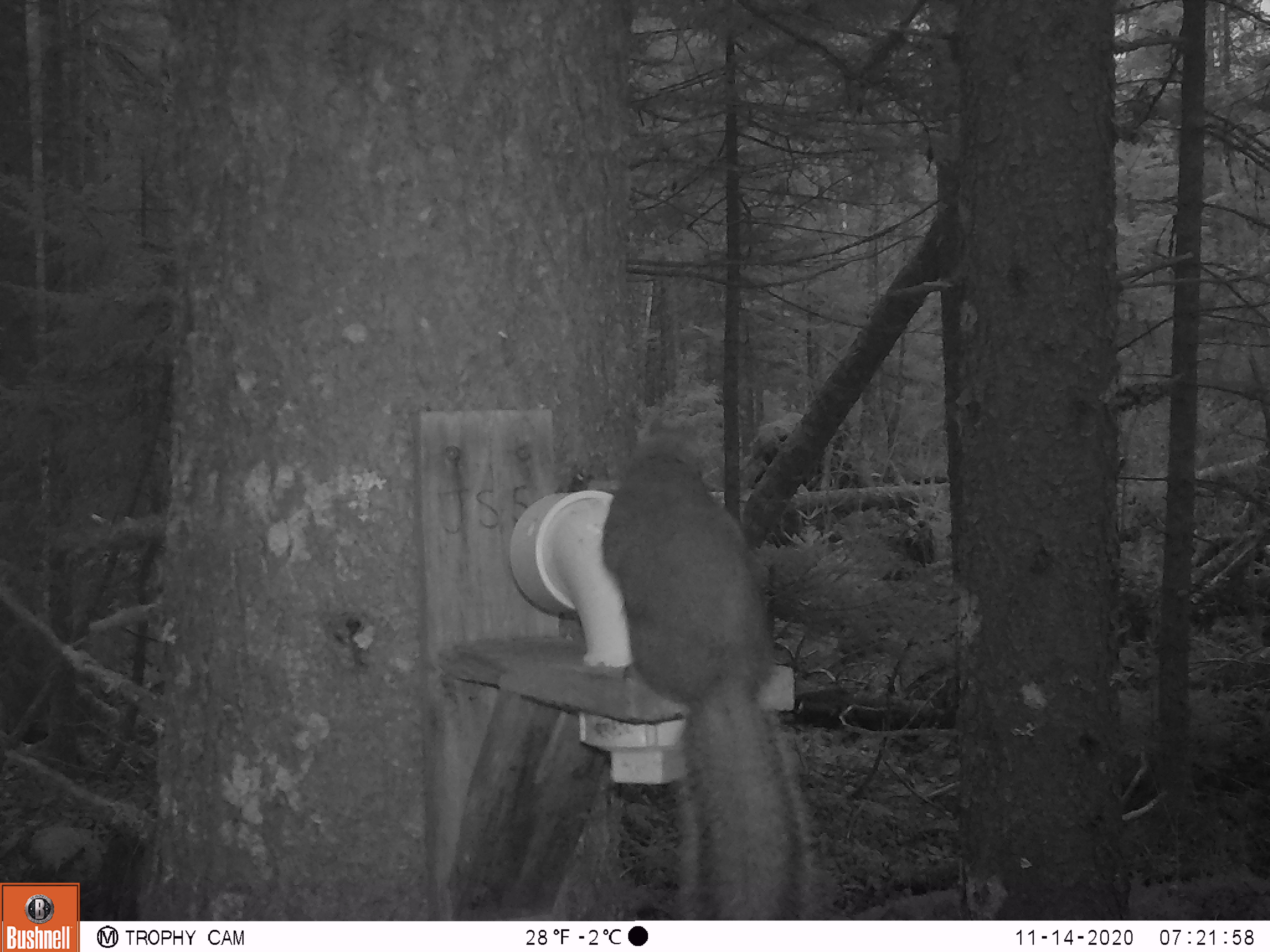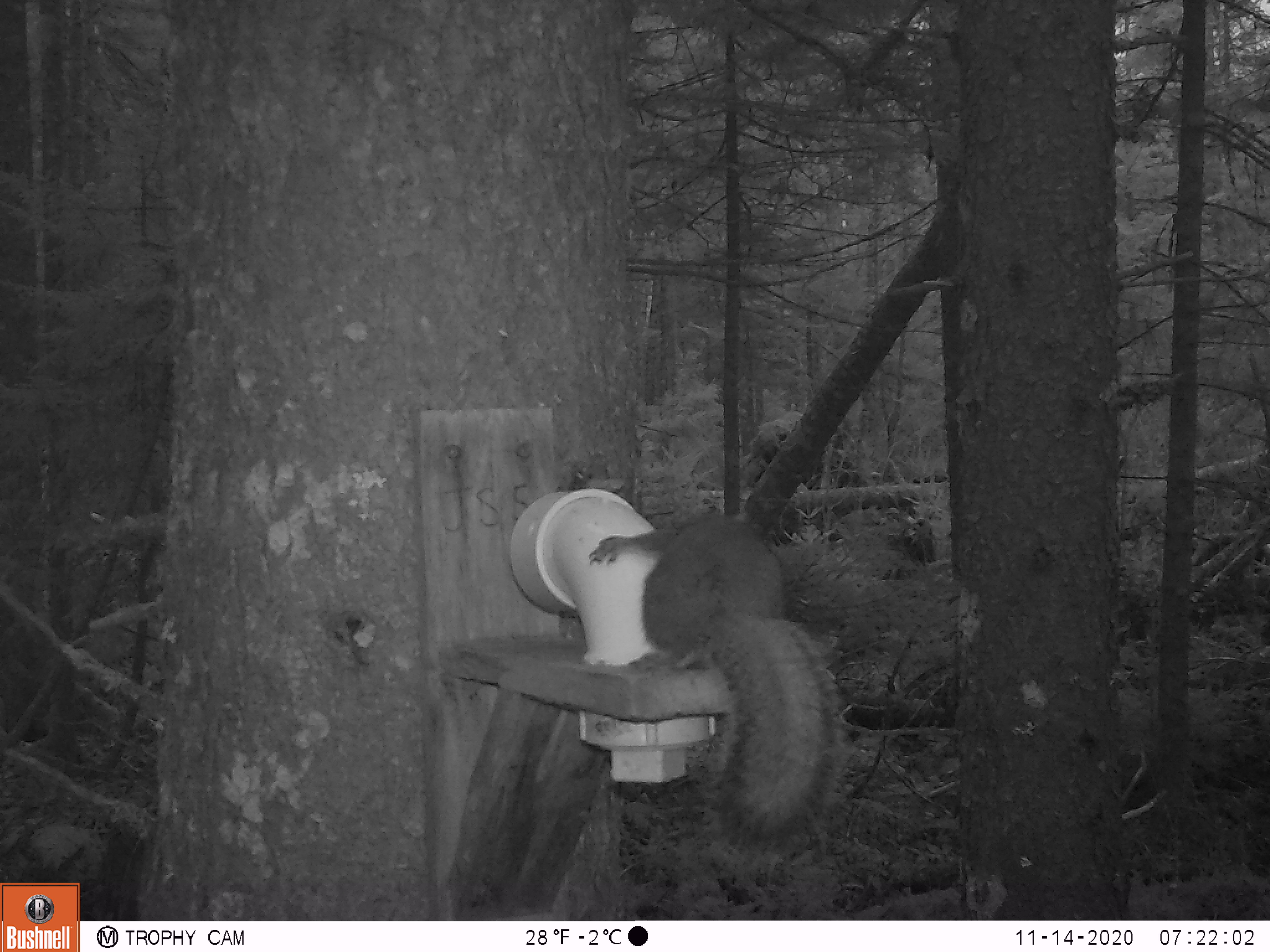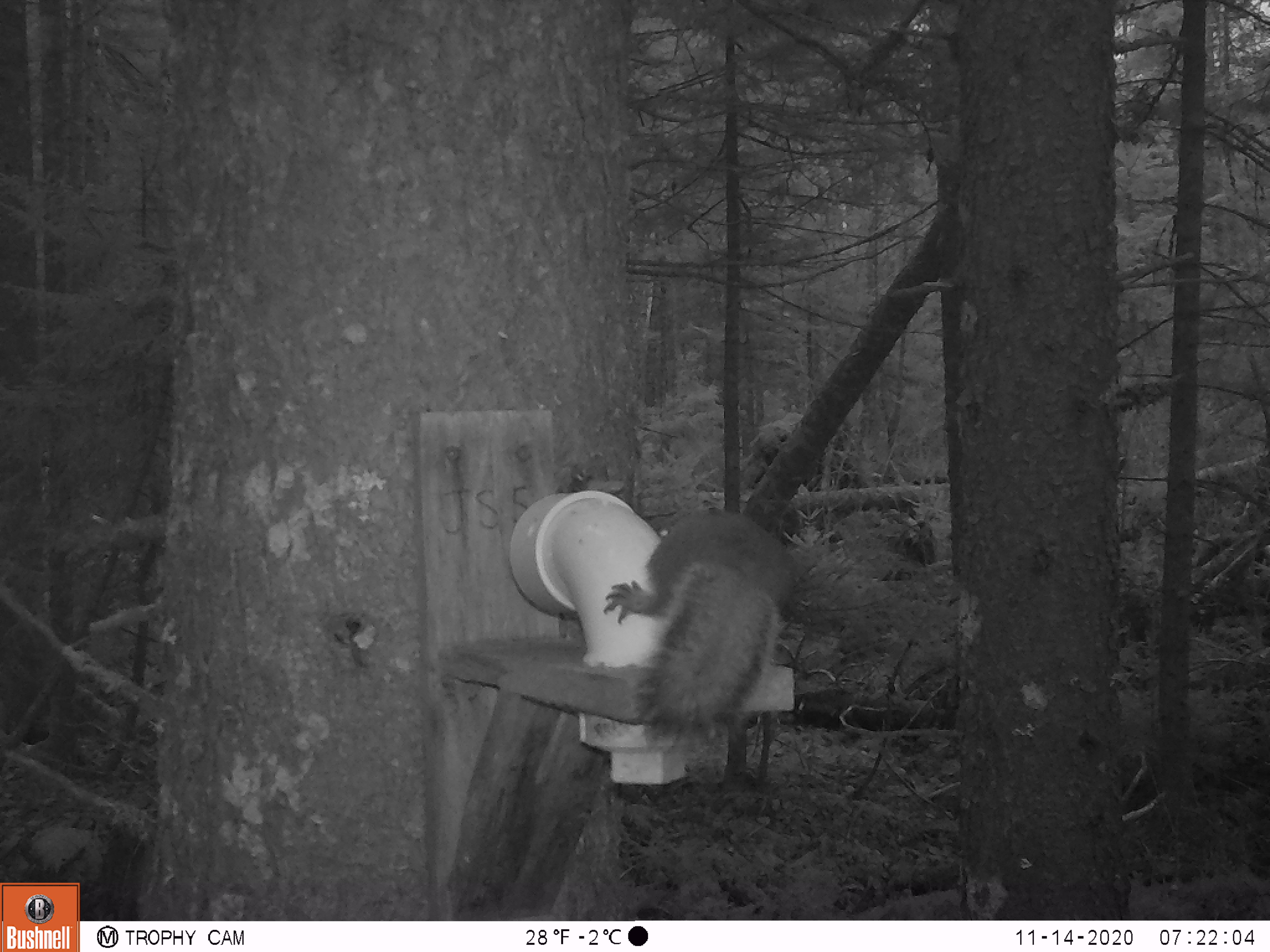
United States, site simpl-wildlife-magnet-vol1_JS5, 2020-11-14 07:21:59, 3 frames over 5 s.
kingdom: Animalia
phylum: Chordata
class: Mammalia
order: Rodentia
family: Sciuridae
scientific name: Sciuridae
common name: squirrel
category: squirrel sp.